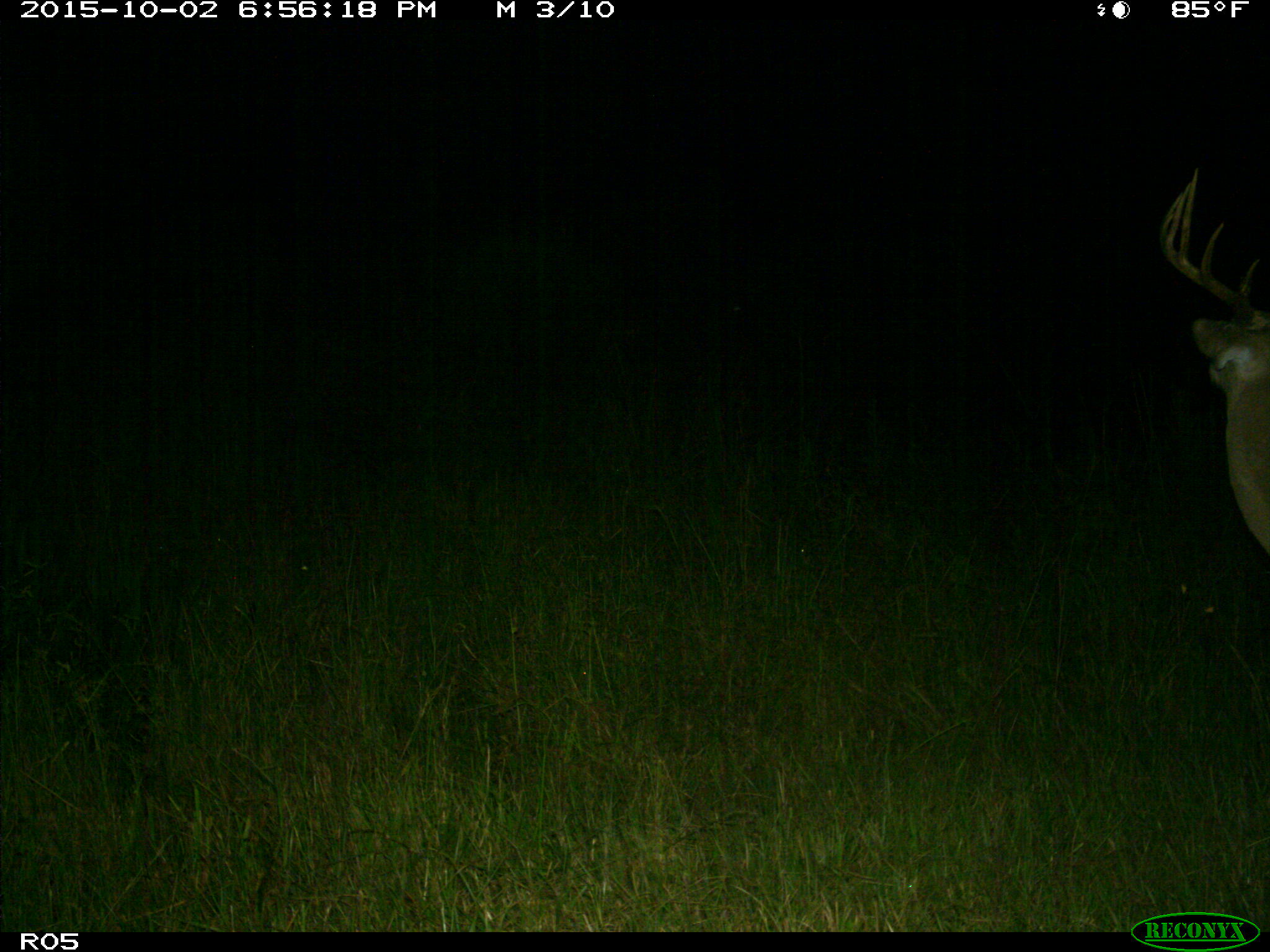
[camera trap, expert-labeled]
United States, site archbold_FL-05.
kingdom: Animalia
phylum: Chordata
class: Mammalia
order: Artiodactyla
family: Cervidae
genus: Odocoileus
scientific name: Odocoileus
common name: deer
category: unidentified deer